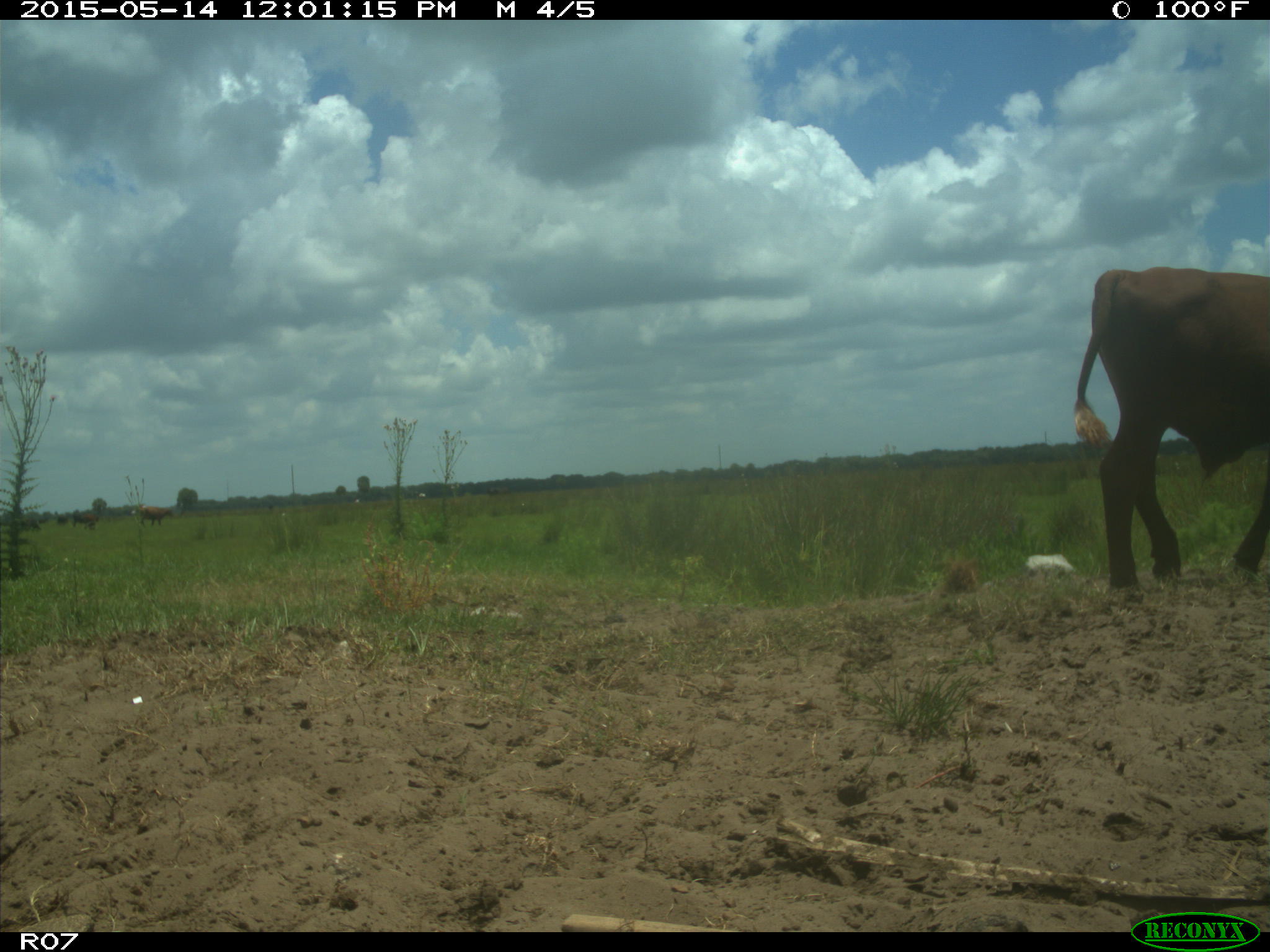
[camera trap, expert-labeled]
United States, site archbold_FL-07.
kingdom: Animalia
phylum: Chordata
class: Mammalia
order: Artiodactyla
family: Bovidae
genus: Bos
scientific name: Bos taurus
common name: domestic cow